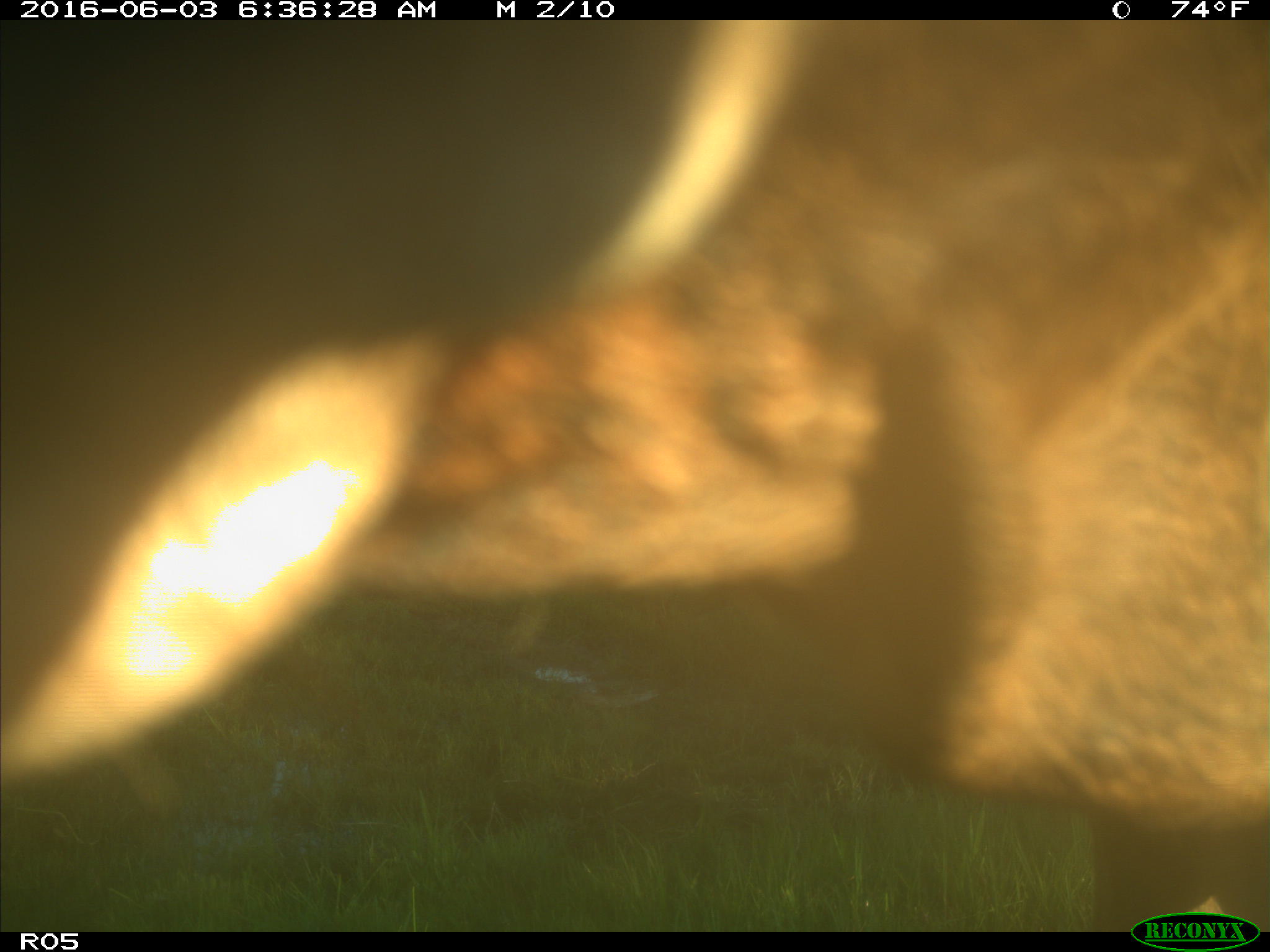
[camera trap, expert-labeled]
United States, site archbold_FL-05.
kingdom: Animalia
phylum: Chordata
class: Mammalia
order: Artiodactyla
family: Bovidae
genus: Bos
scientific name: Bos taurus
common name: domestic cow